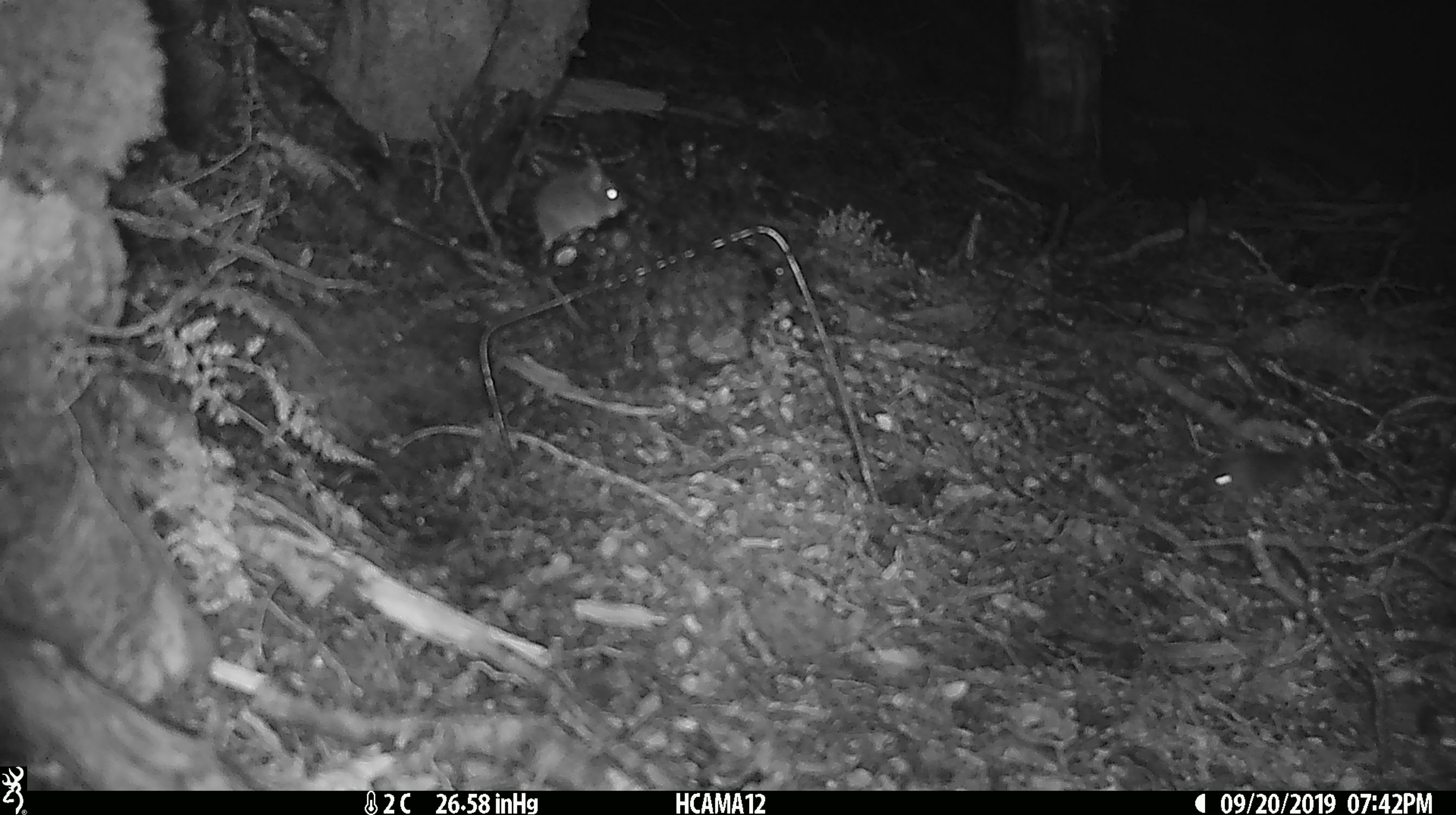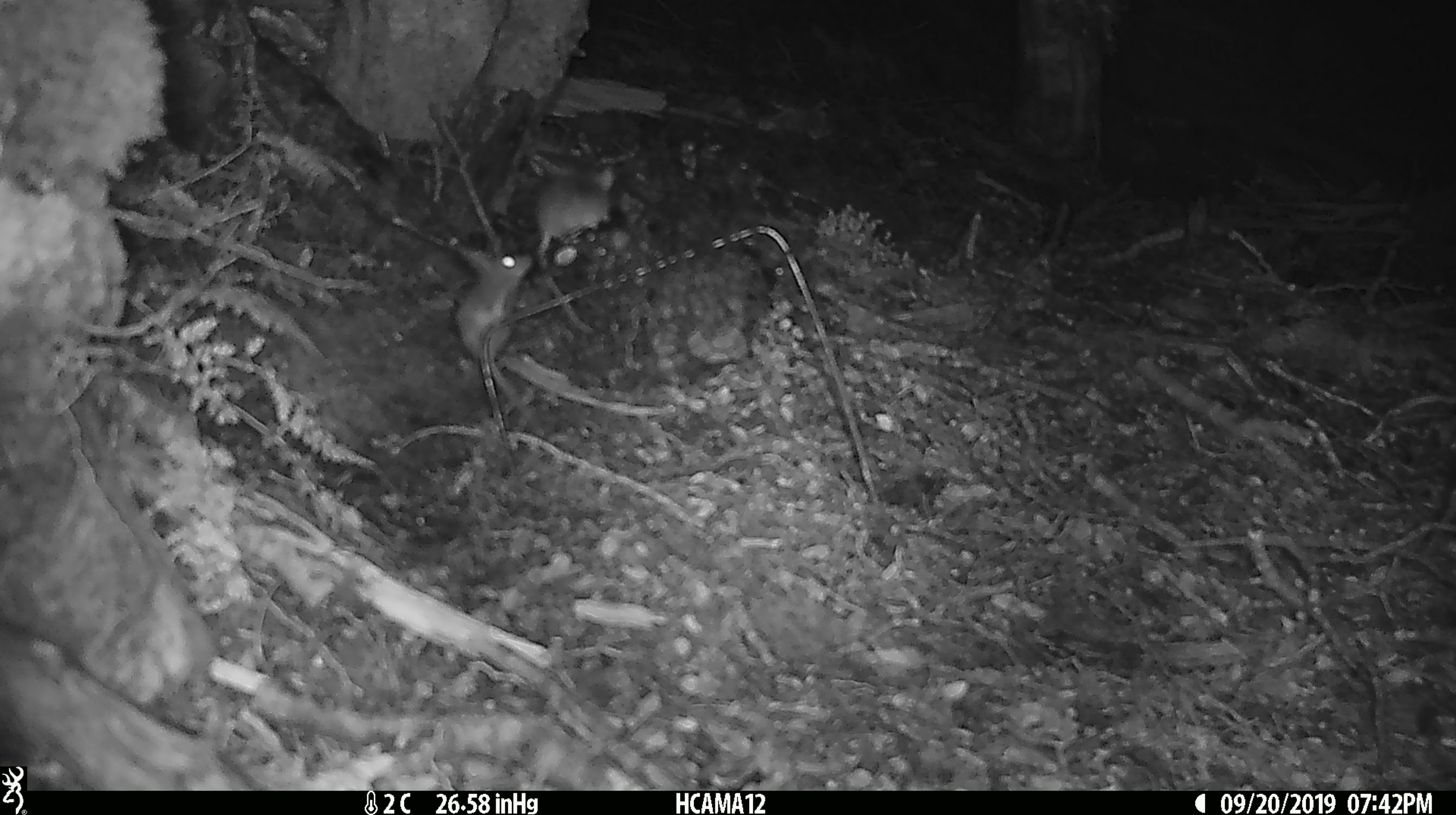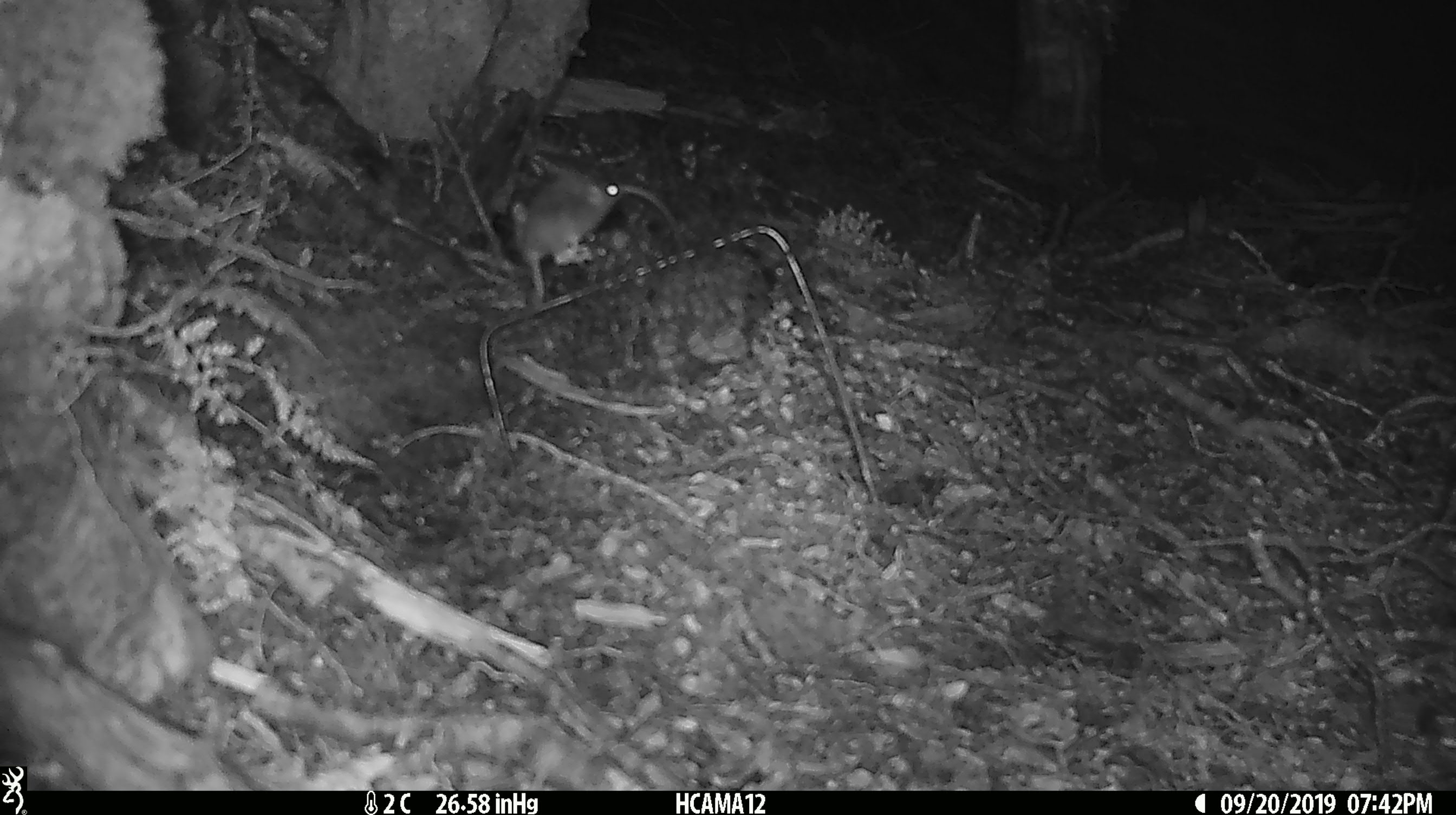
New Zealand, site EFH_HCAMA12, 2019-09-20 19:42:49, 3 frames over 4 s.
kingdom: Animalia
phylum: Chordata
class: Mammalia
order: Rodentia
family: Muridae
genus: Mus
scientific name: Mus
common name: mouse